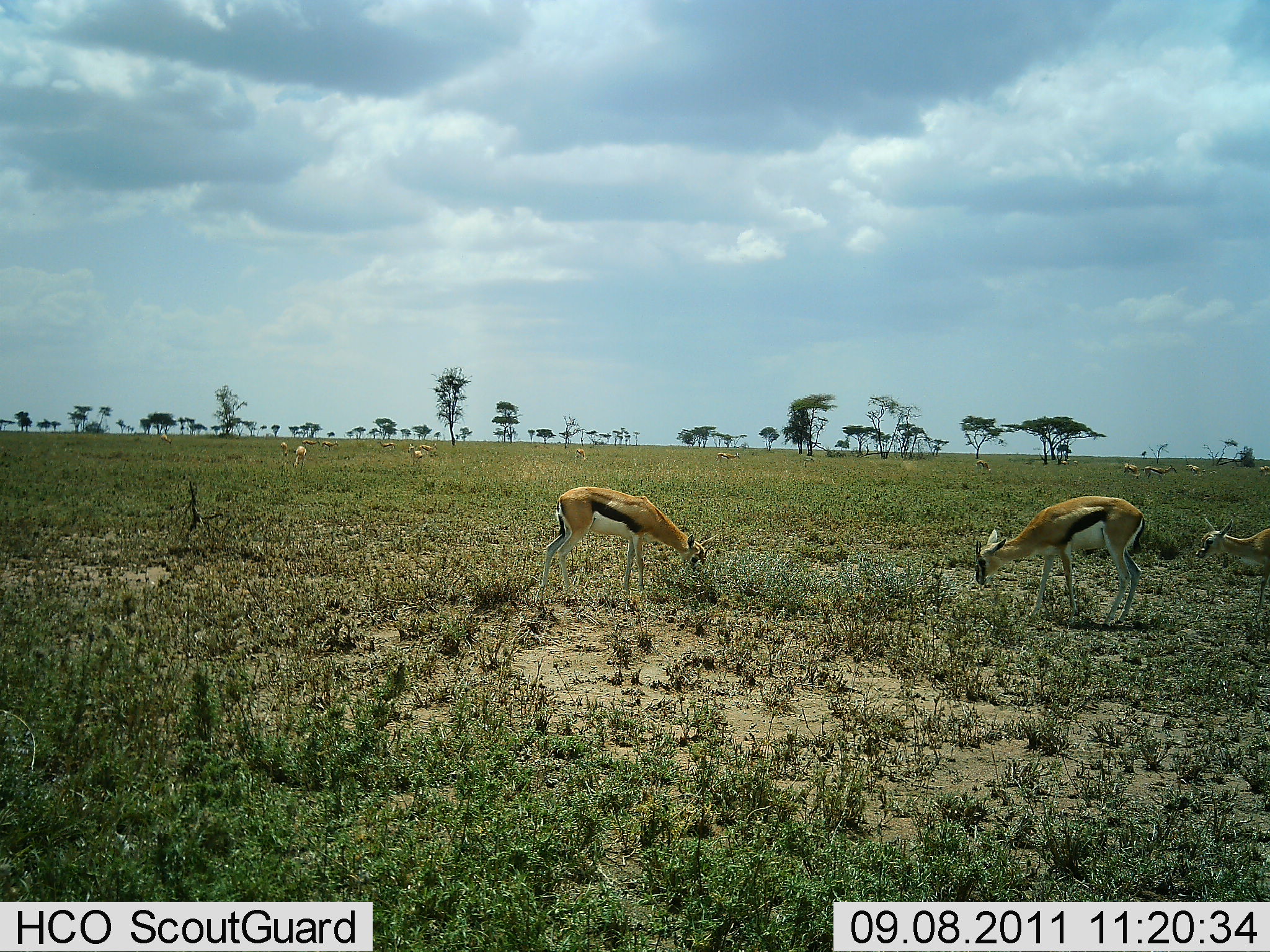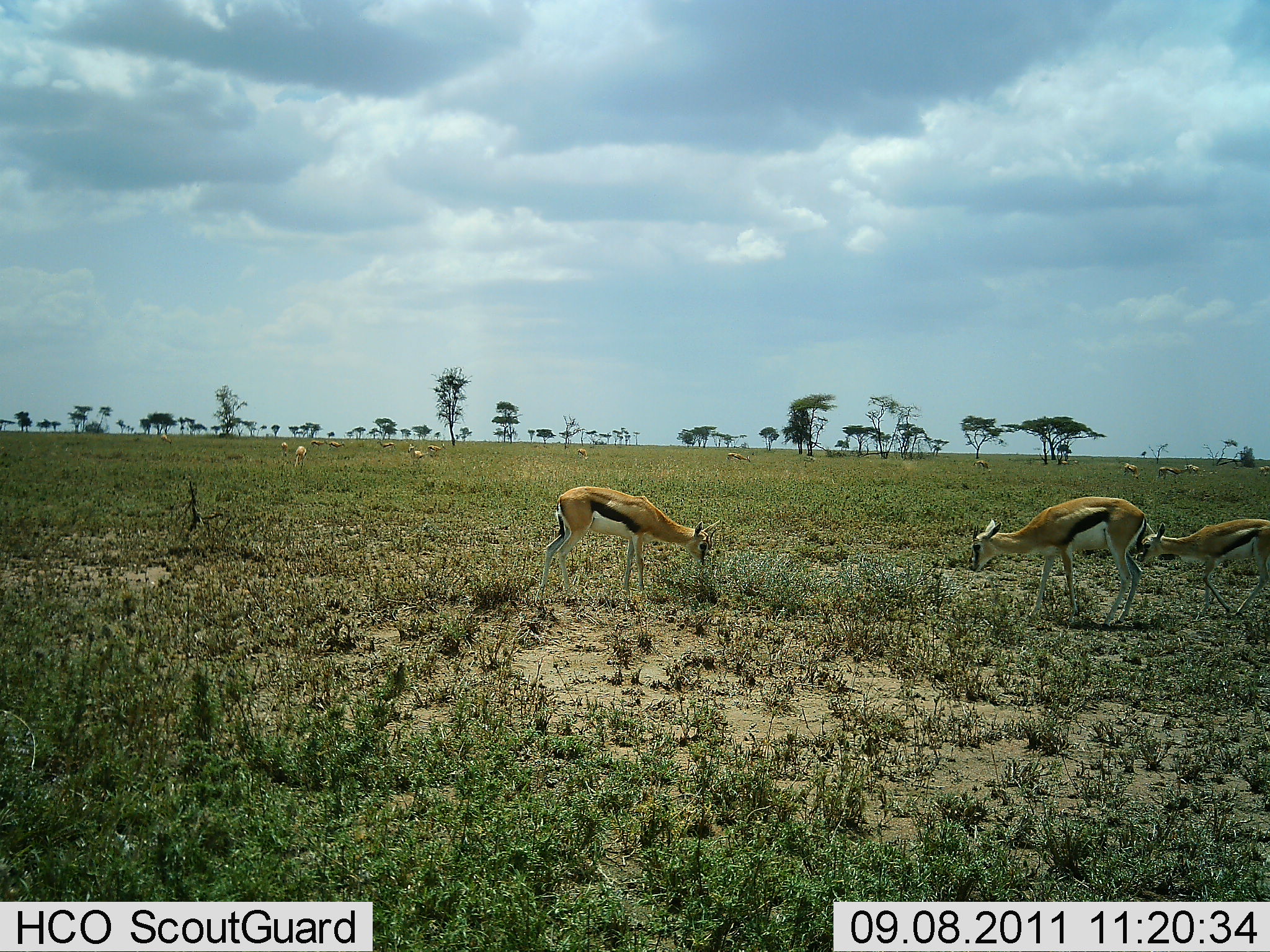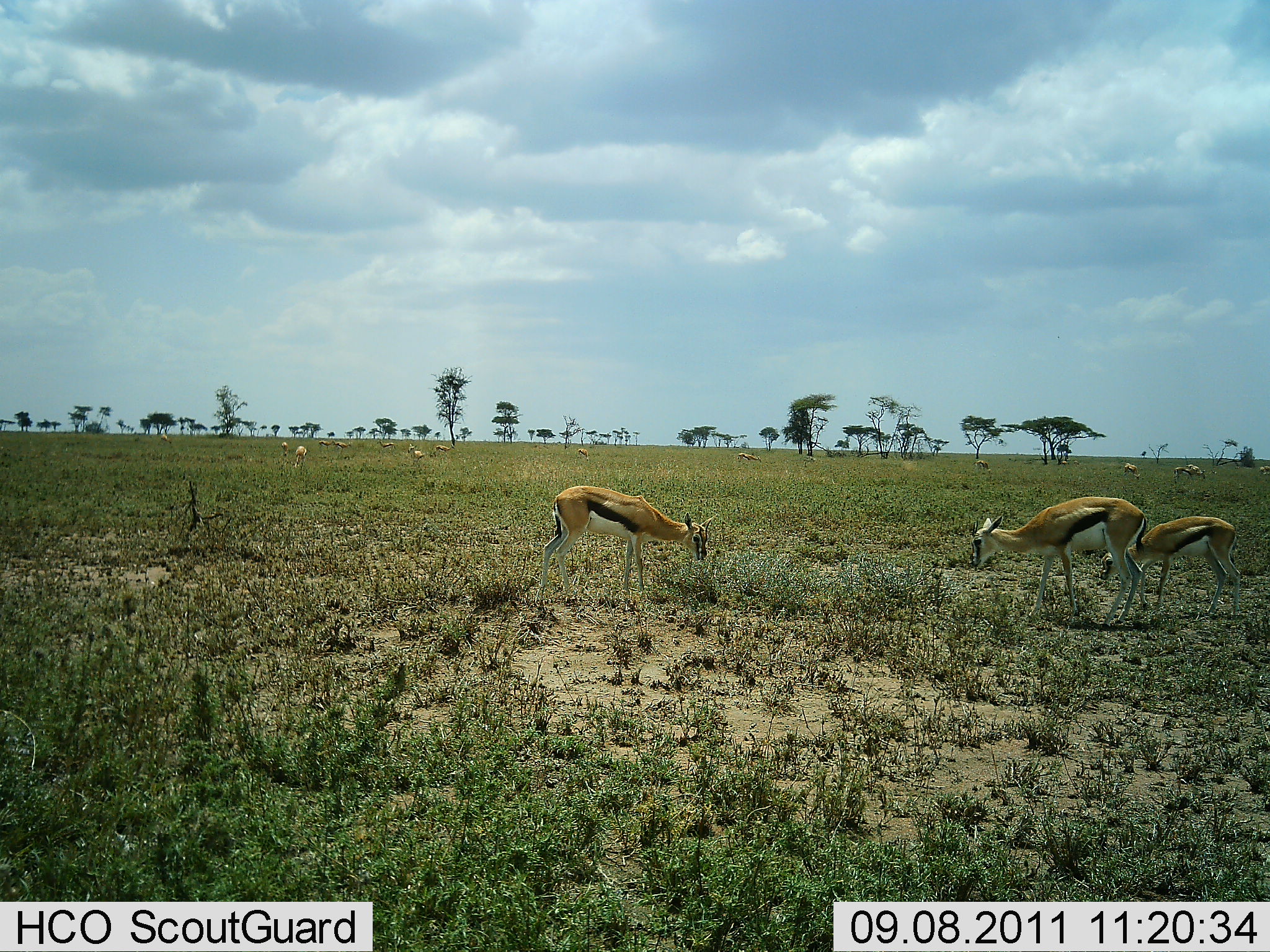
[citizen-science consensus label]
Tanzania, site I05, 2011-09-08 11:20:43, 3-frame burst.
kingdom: Animalia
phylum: Chordata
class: Mammalia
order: Artiodactyla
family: Bovidae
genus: Eudorcas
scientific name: Eudorcas thomsonii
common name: thomson's gazelle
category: gazellethomsons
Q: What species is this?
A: Gazellethomsons (thomson's gazelle) (Eudorcas thomsonii).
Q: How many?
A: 11-50.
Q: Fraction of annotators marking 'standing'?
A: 17%.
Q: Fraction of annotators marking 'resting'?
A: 17%.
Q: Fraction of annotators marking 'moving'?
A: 17%.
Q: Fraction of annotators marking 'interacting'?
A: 8%.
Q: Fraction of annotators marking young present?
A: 25%.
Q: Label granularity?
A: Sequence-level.